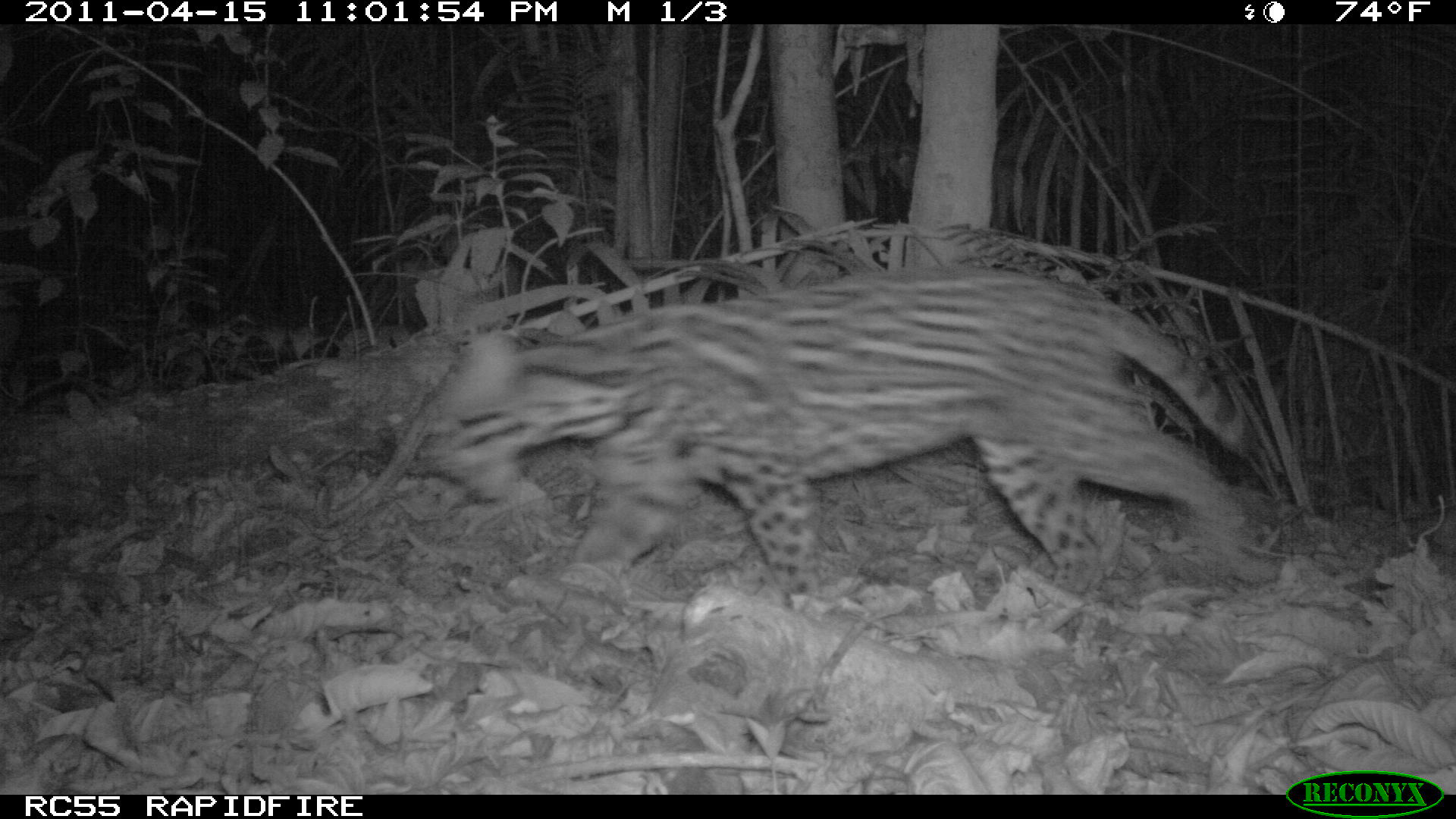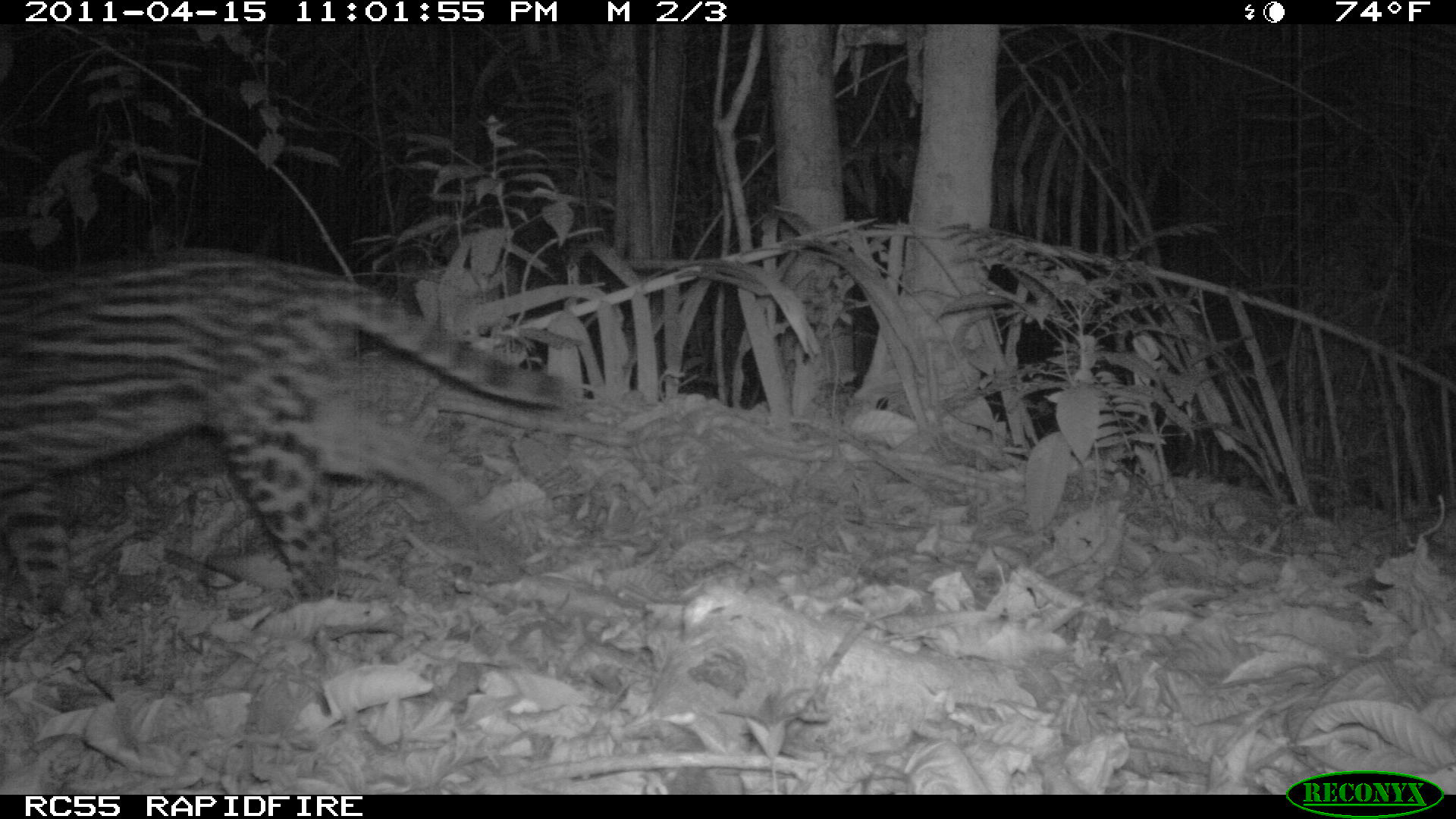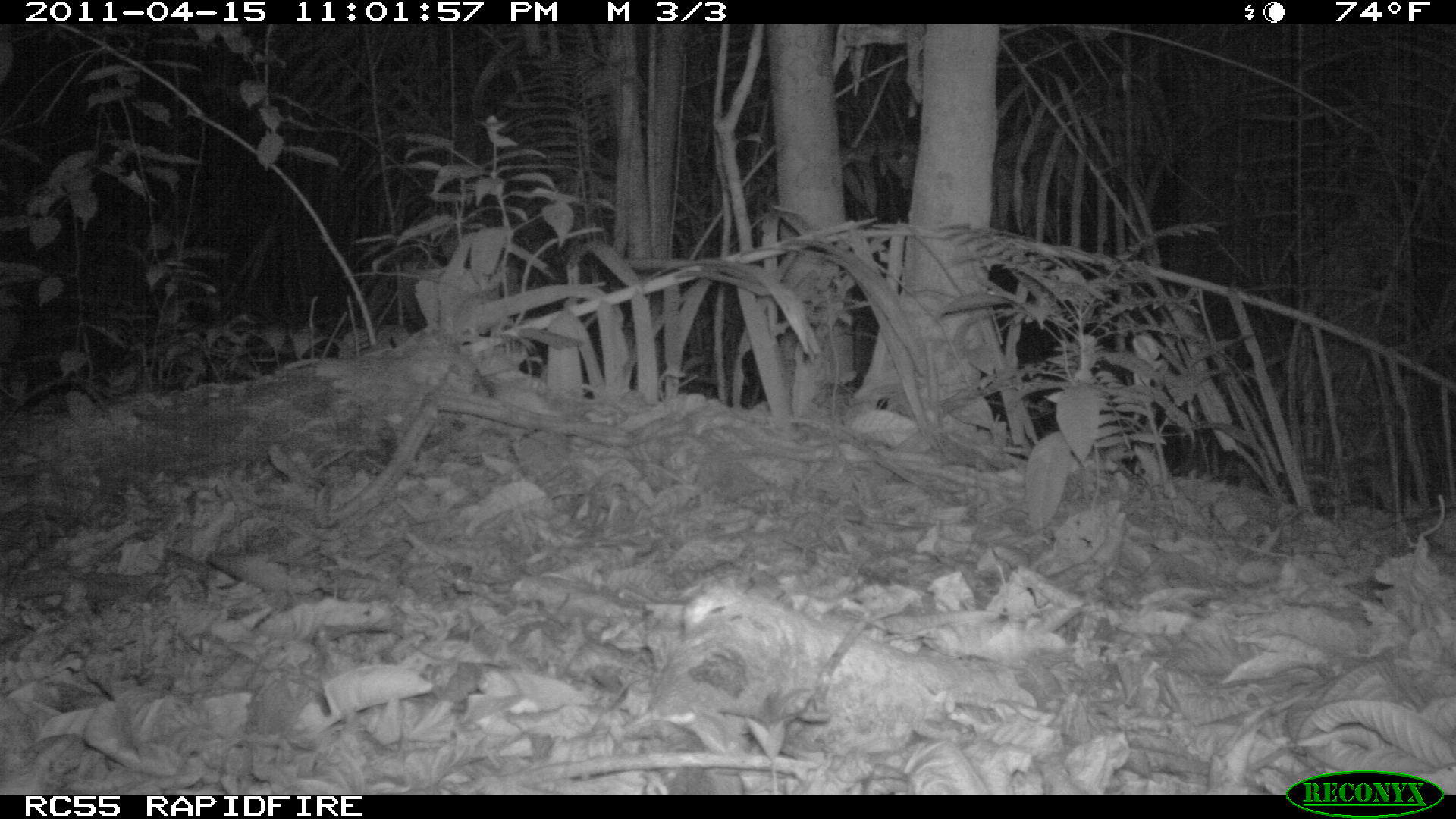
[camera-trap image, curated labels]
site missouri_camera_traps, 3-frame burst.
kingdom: Animalia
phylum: Chordata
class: Mammalia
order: Carnivora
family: Felidae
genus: Leopardus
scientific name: Leopardus pardalis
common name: ocelot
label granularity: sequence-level